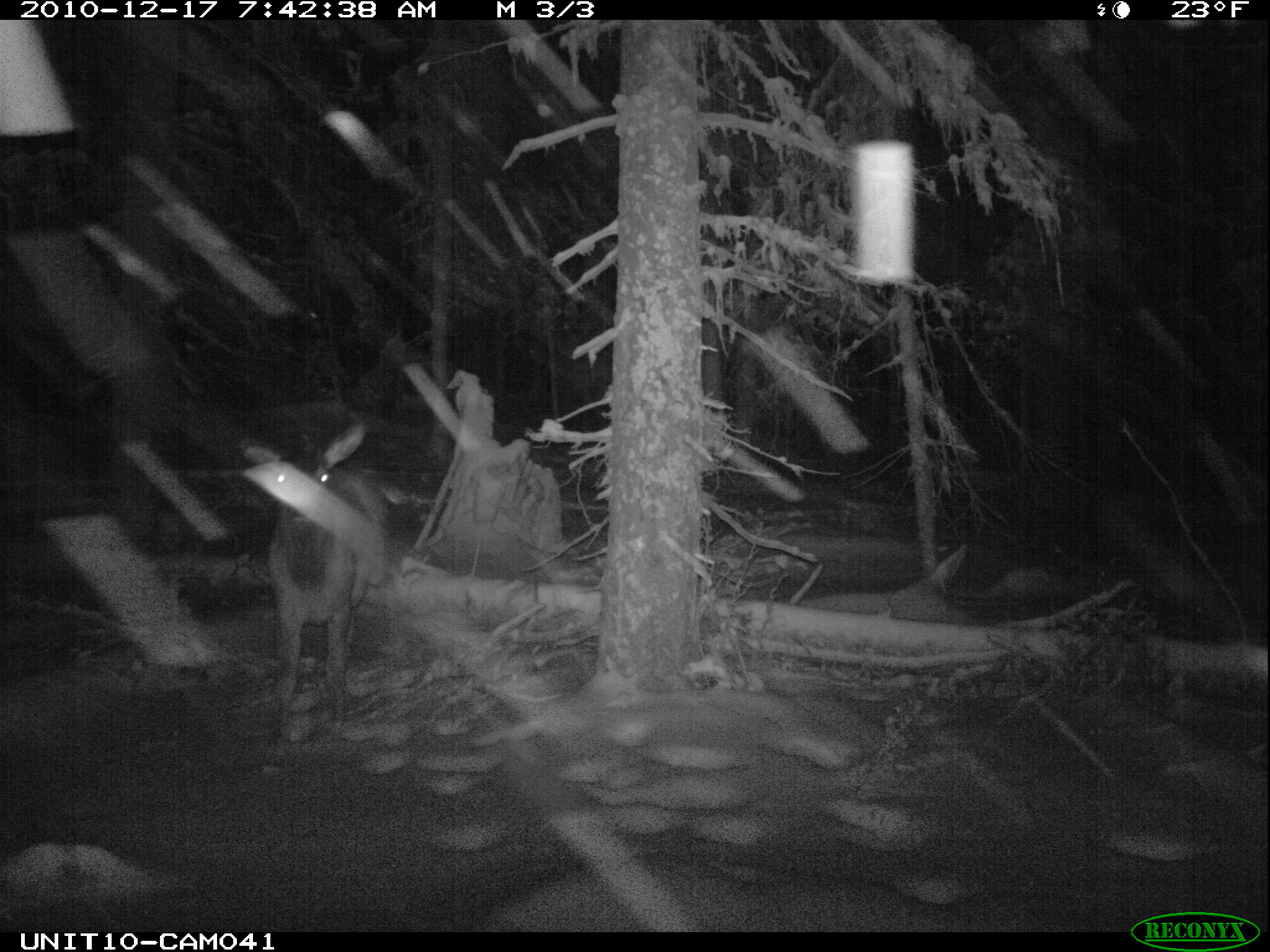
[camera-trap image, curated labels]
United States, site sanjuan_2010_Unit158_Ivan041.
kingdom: Animalia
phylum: Chordata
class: Mammalia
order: Artiodactyla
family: Cervidae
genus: Cervus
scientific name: Cervus elaphus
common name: red deer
Cervus elaphus (red deer).